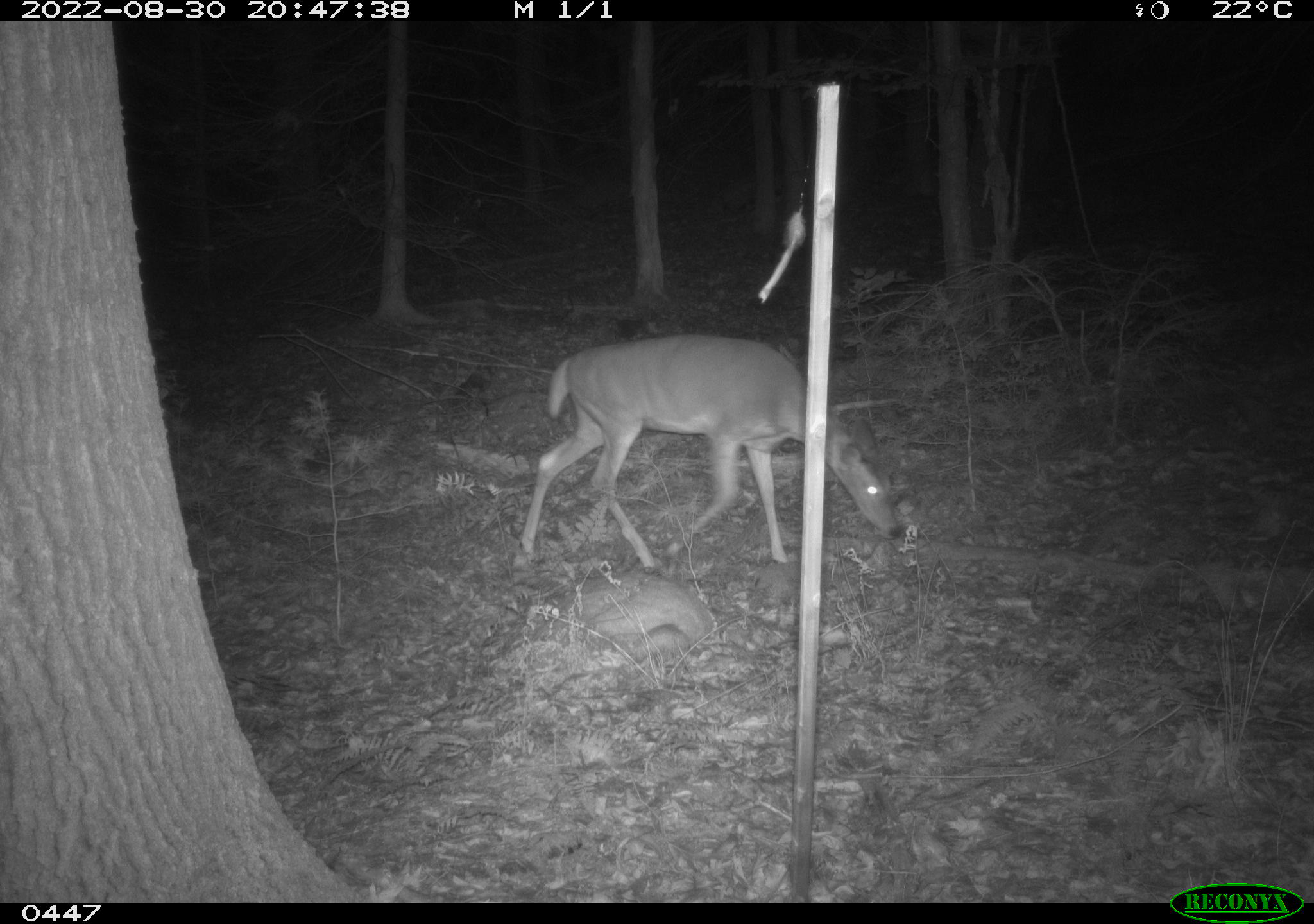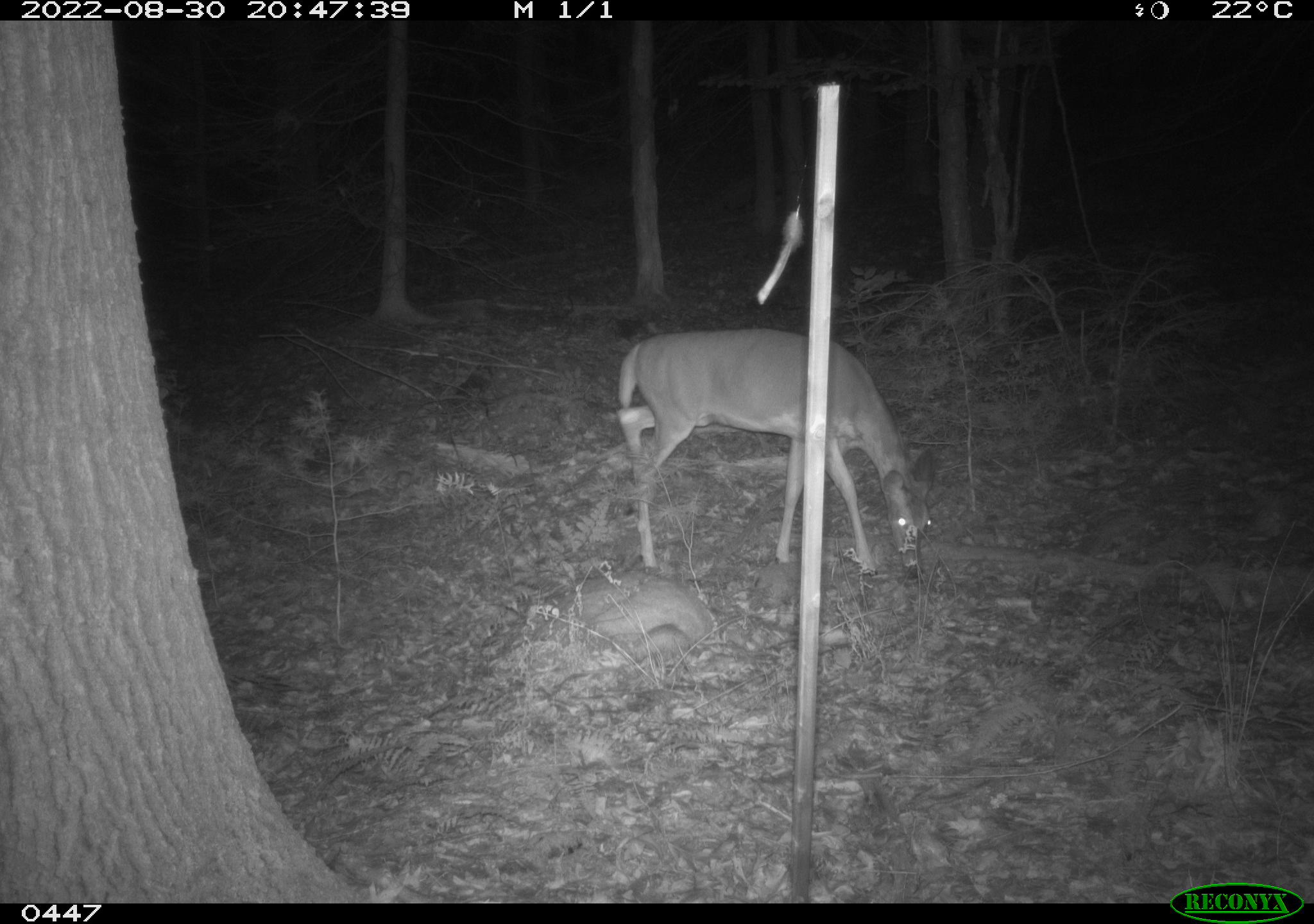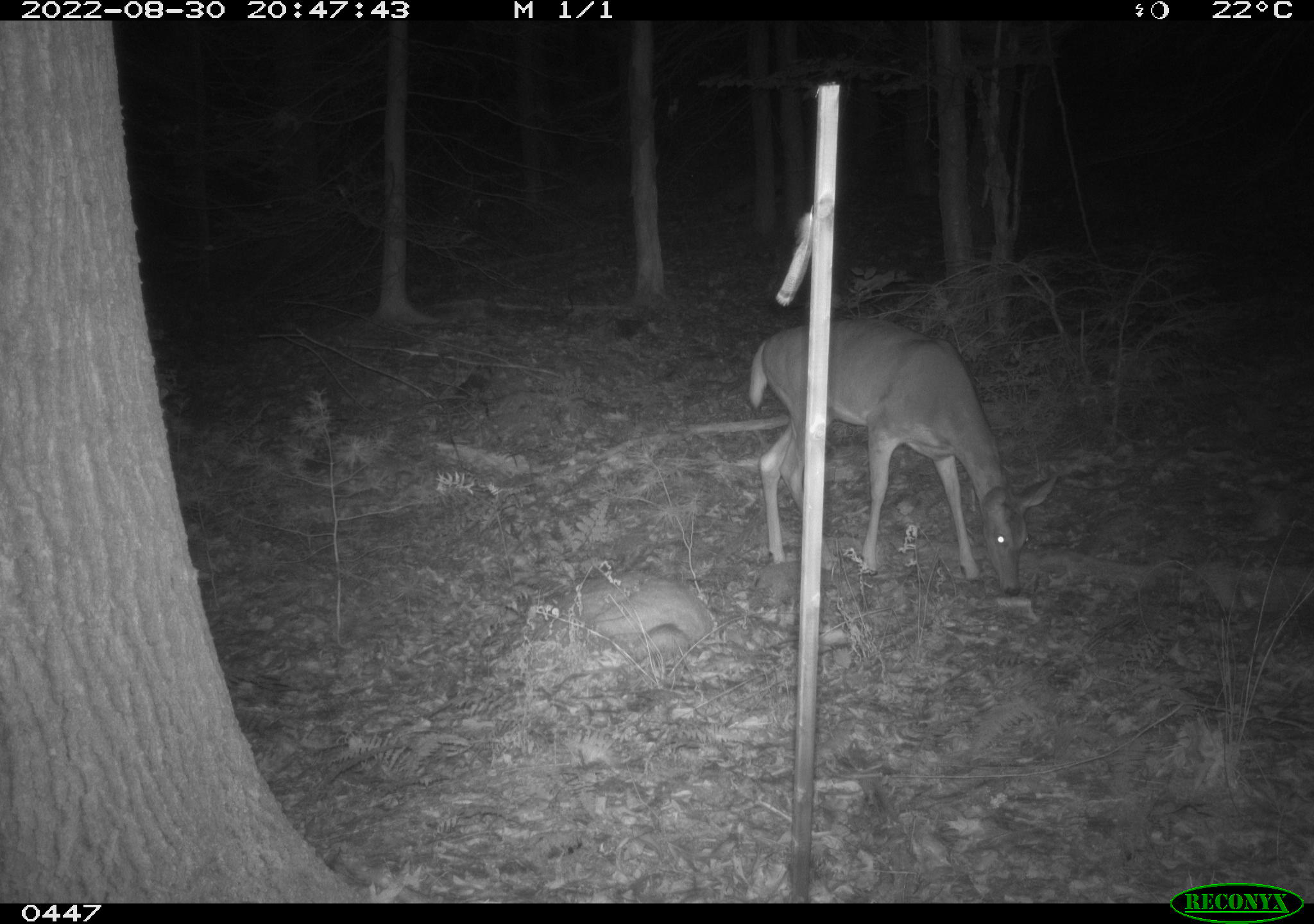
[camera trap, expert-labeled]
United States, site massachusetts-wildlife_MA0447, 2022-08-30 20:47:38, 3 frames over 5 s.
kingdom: Animalia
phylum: Chordata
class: Mammalia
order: Artiodactyla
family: Cervidae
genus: Odocoileus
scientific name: Odocoileus virginianus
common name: white-tailed deer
White-tailed deer (Odocoileus virginianus).